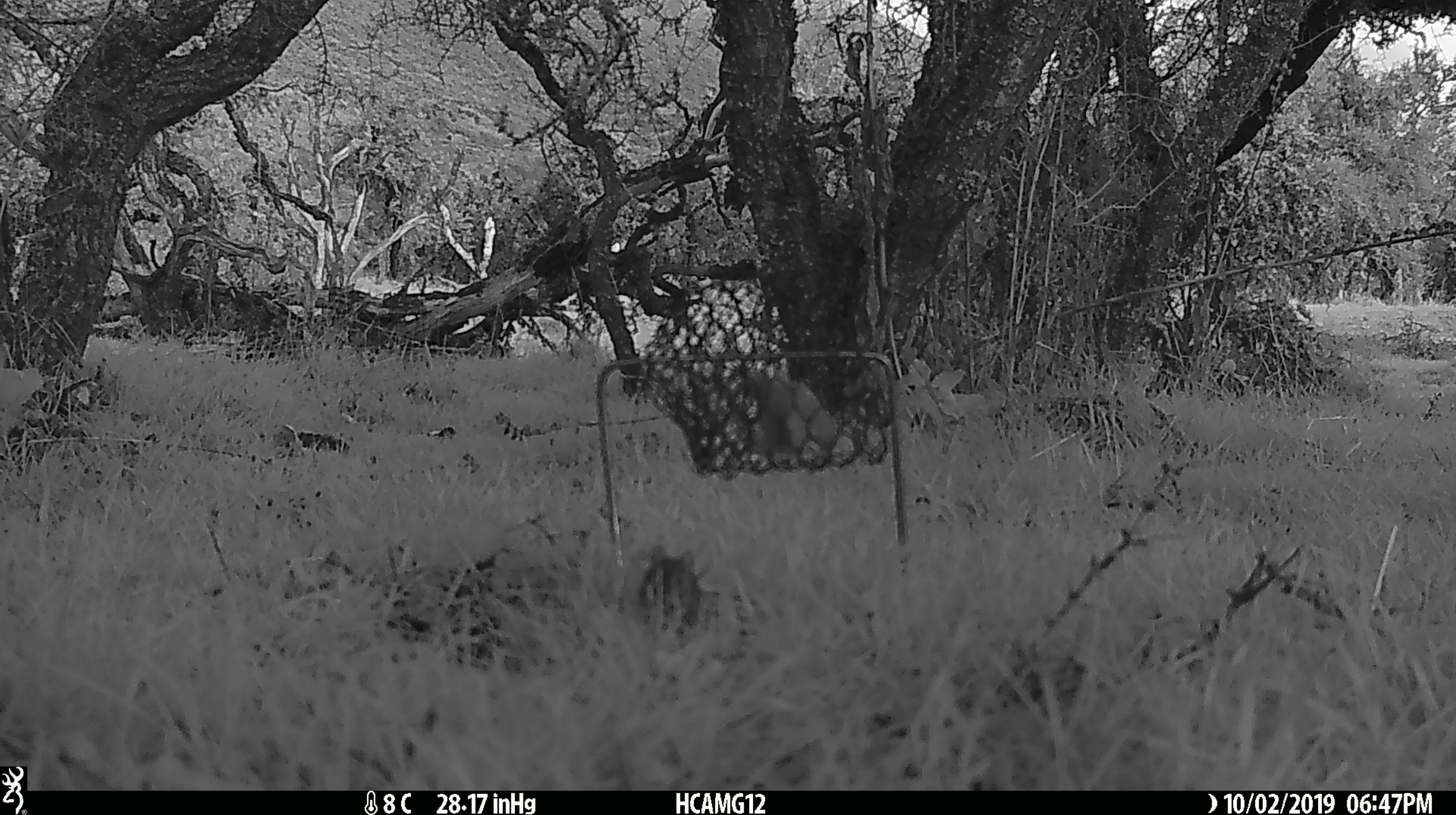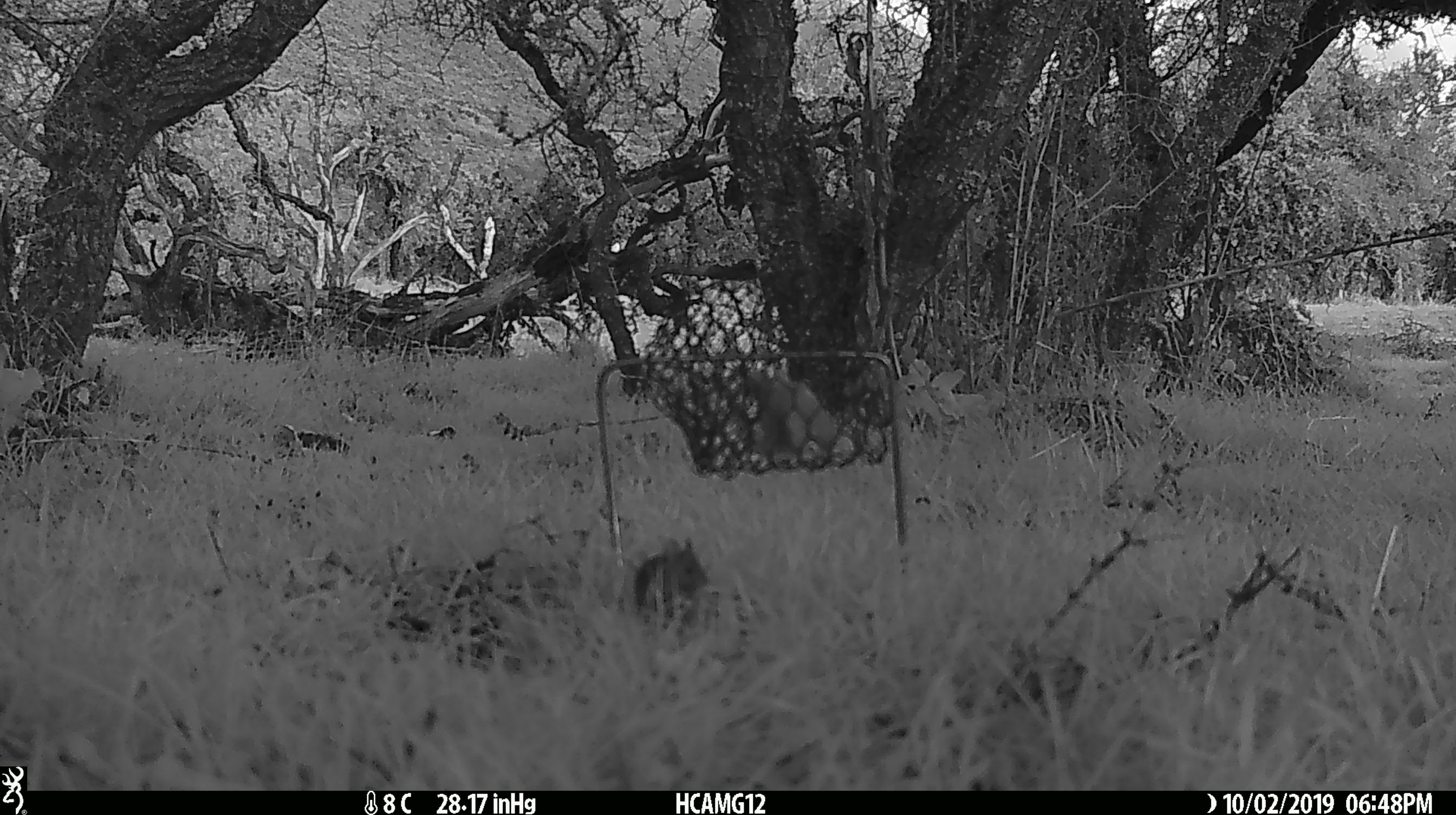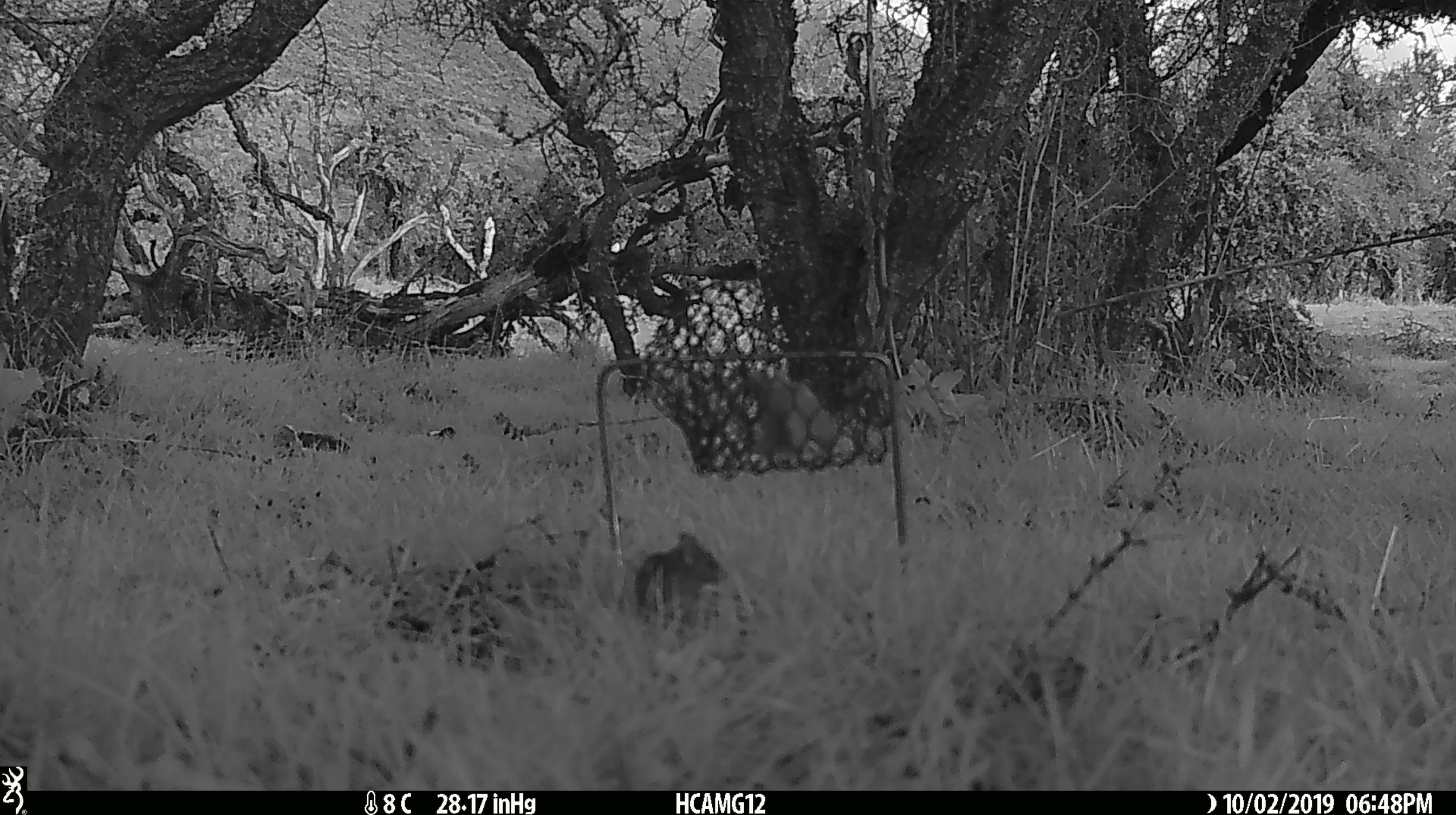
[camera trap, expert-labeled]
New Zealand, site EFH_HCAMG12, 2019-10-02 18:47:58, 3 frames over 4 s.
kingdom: Animalia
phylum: Chordata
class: Mammalia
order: Rodentia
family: Muridae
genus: Mus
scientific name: Mus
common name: mouse